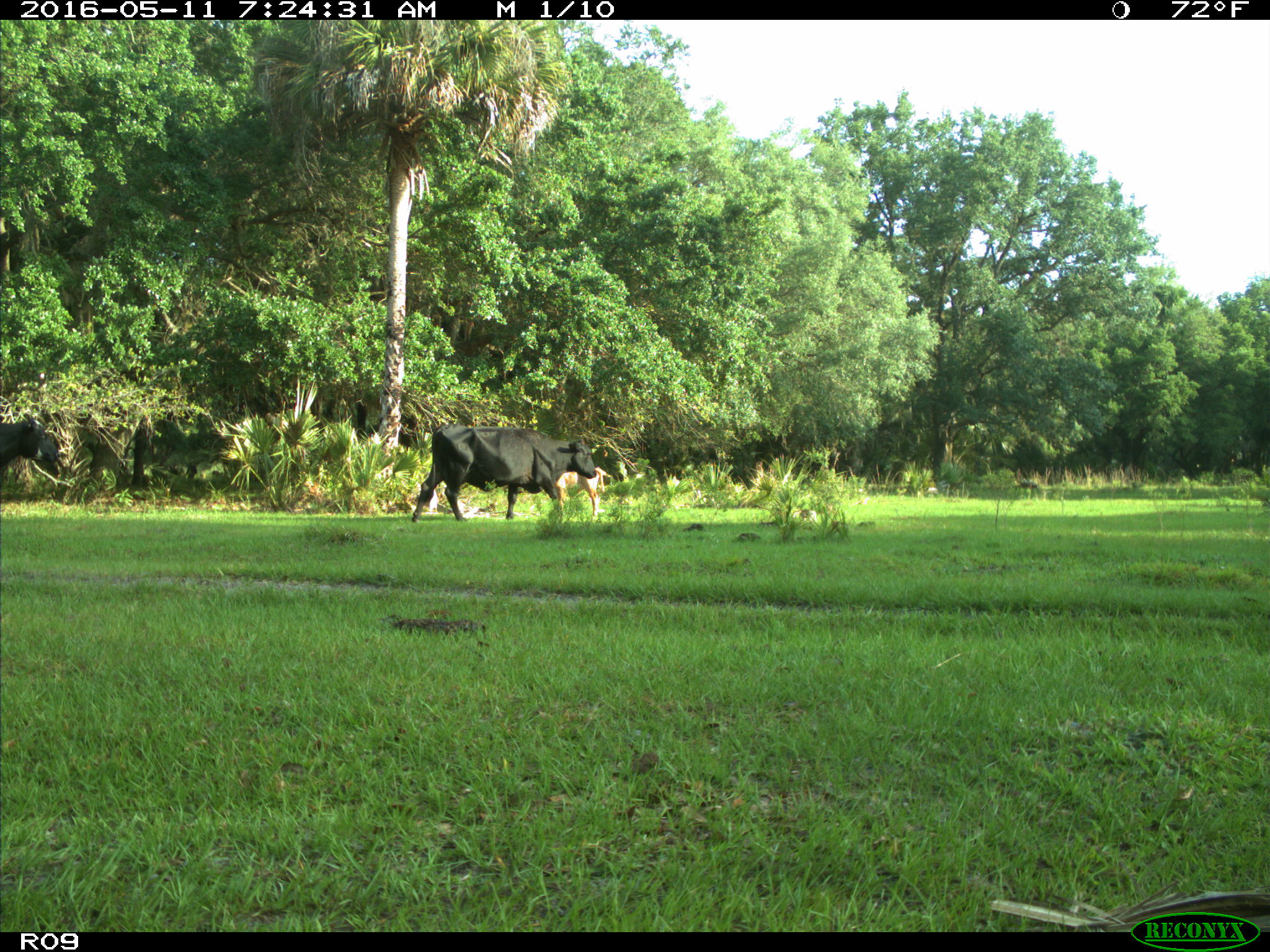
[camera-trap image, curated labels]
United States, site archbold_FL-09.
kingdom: Animalia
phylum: Chordata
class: Mammalia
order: Artiodactyla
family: Bovidae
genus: Bos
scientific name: Bos taurus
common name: domestic cow